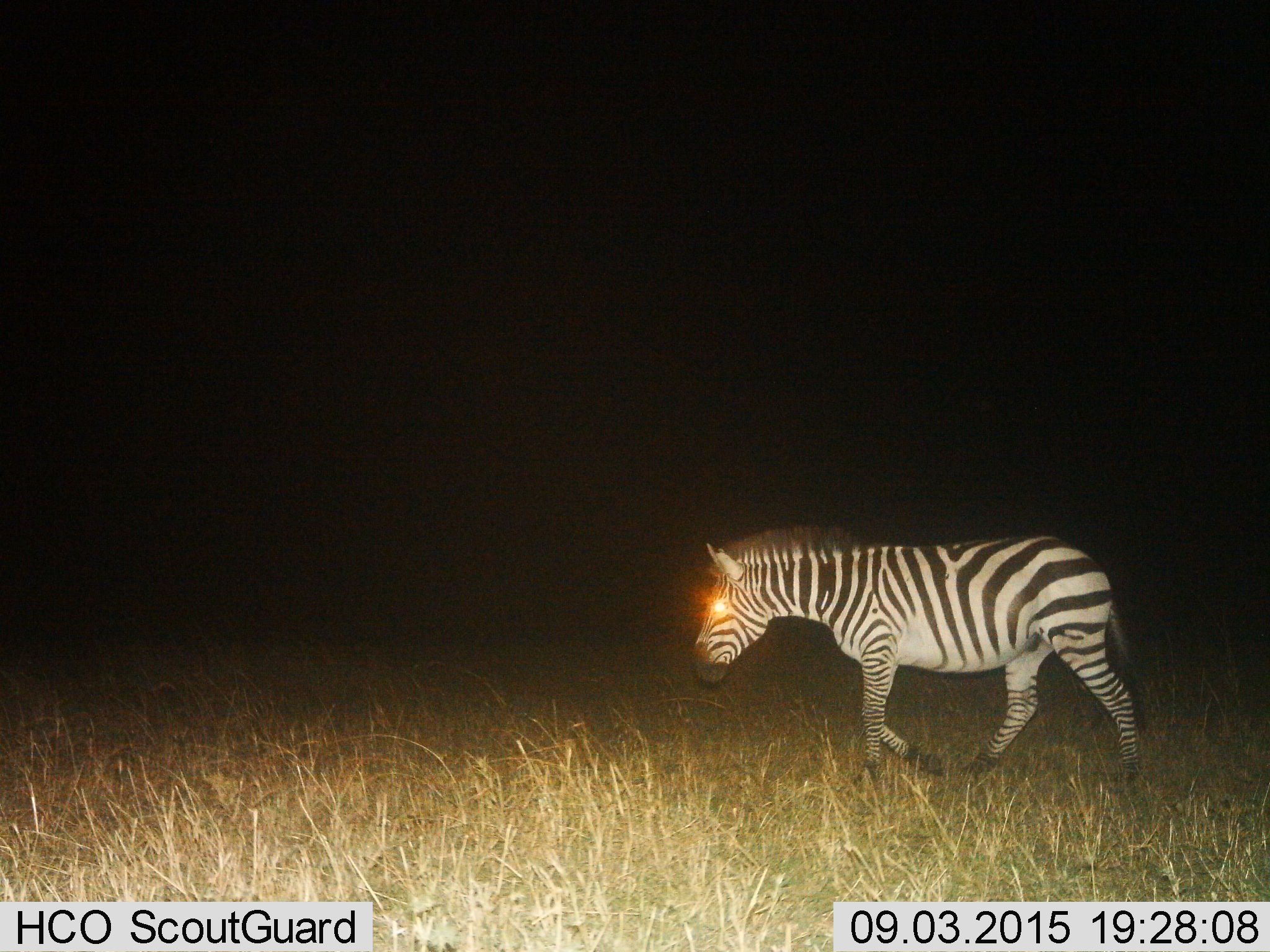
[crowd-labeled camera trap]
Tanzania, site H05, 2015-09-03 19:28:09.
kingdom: Animalia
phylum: Chordata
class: Mammalia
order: Perissodactyla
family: Equidae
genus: Equus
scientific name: Equus quagga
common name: plains zebra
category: zebra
Zebra (plains zebra) (Equus quagga), count 1. Behavior (volunteer vote fractions): standing 10%, resting 0%, moving 90%, interacting 0%. Young present (vote fraction): 0%. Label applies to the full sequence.